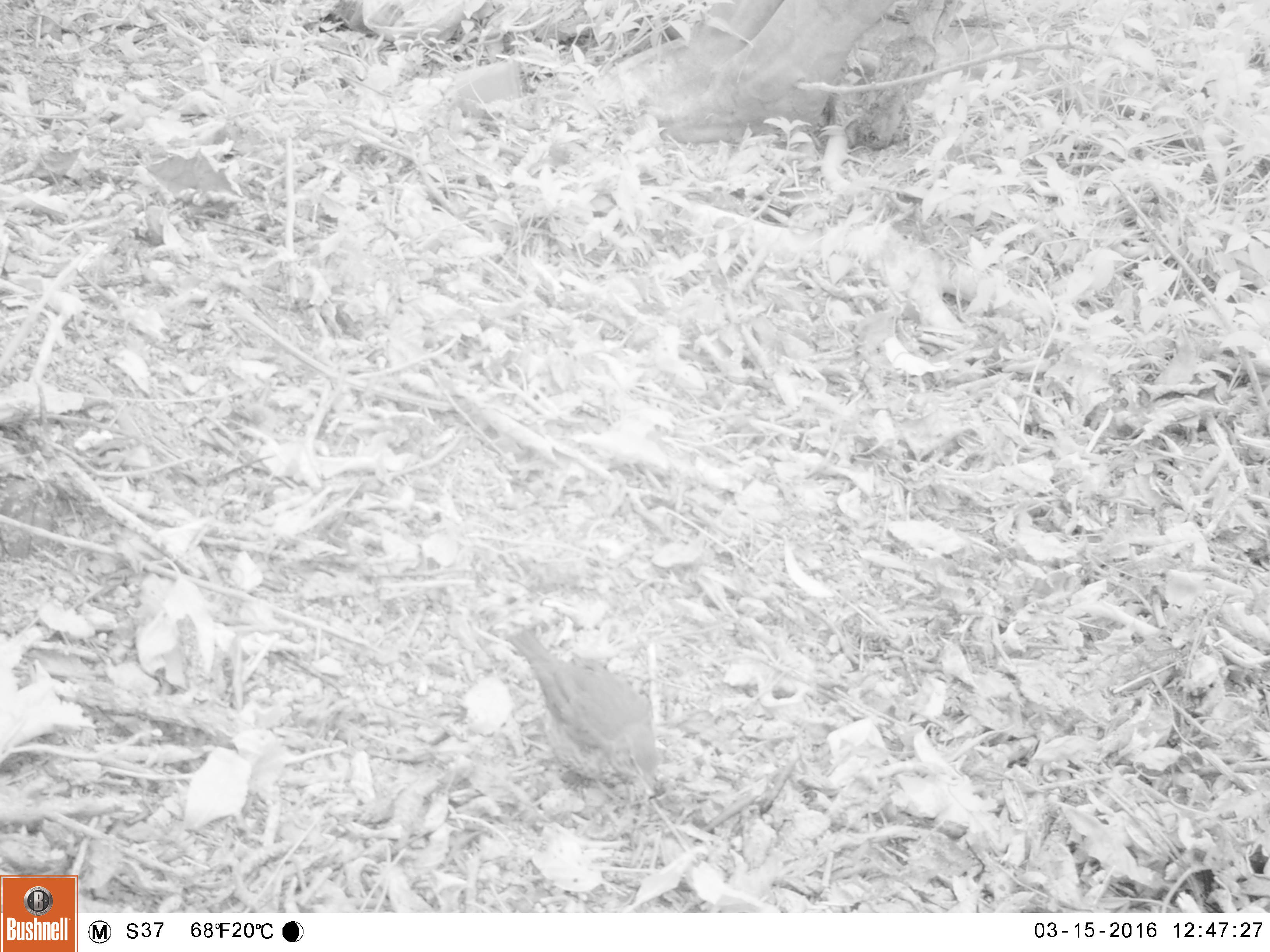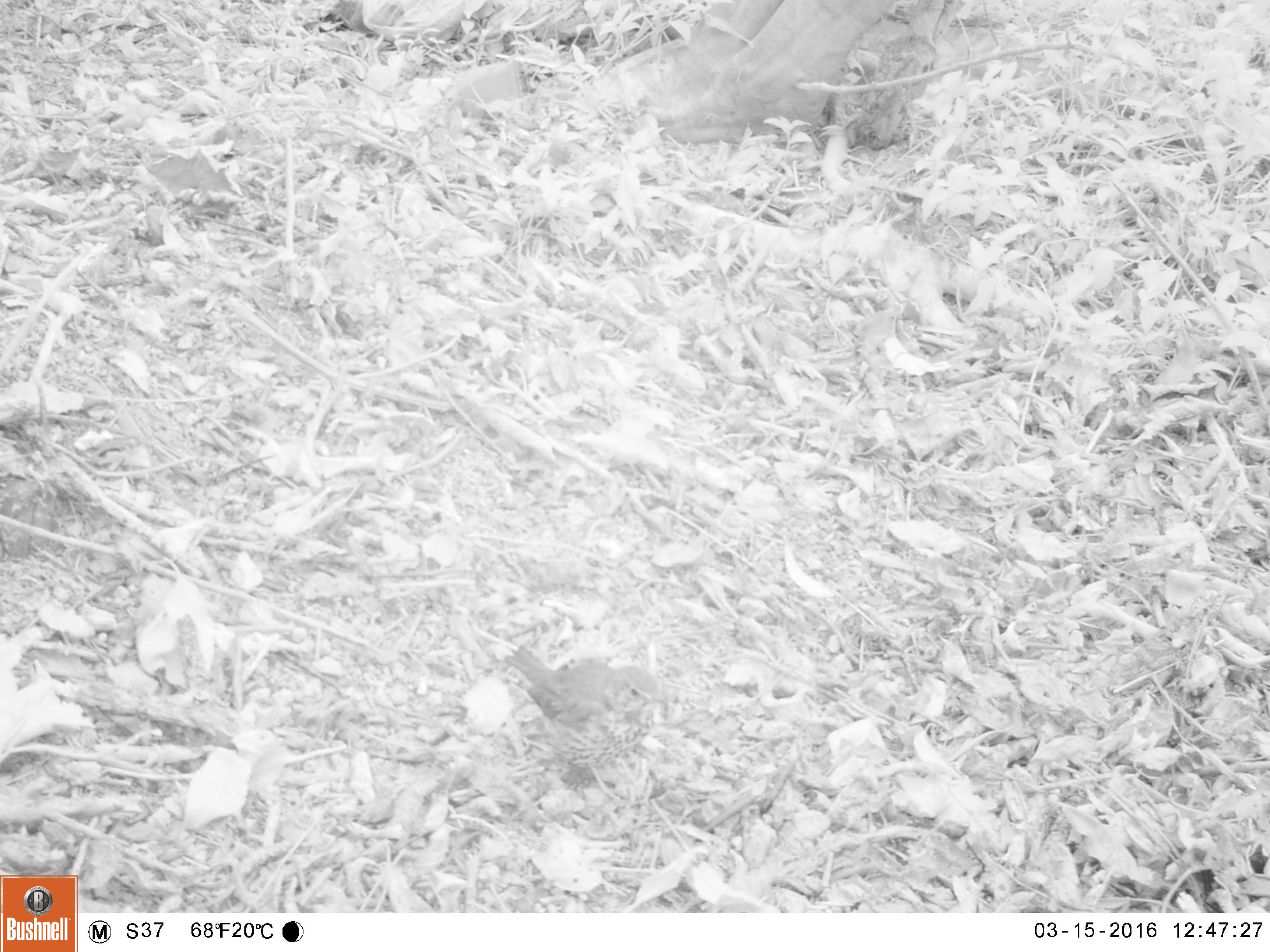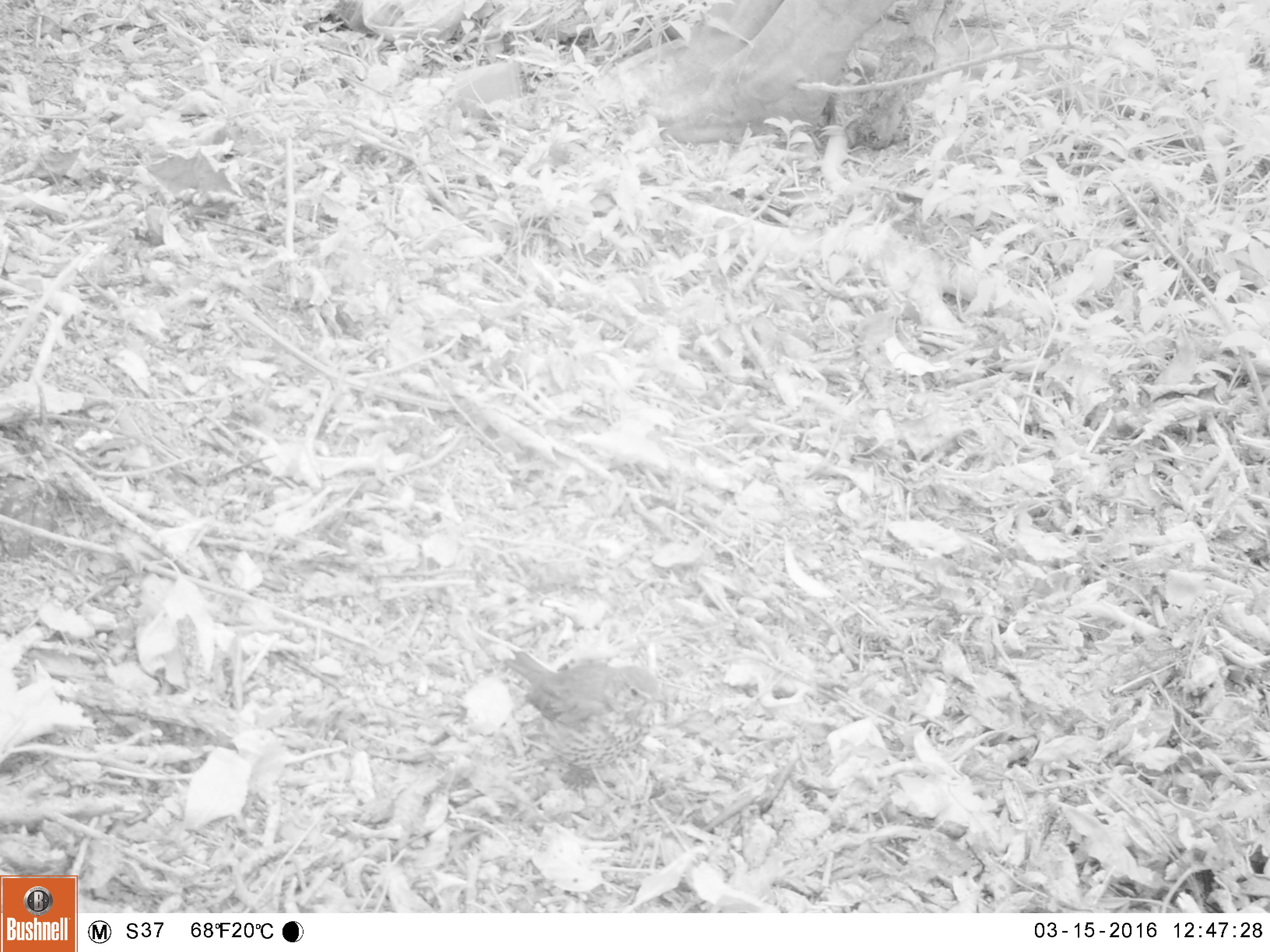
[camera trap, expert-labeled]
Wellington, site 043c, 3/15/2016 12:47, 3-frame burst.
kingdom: Animalia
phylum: Chordata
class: Aves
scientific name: Aves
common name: bird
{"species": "bird (Aves)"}